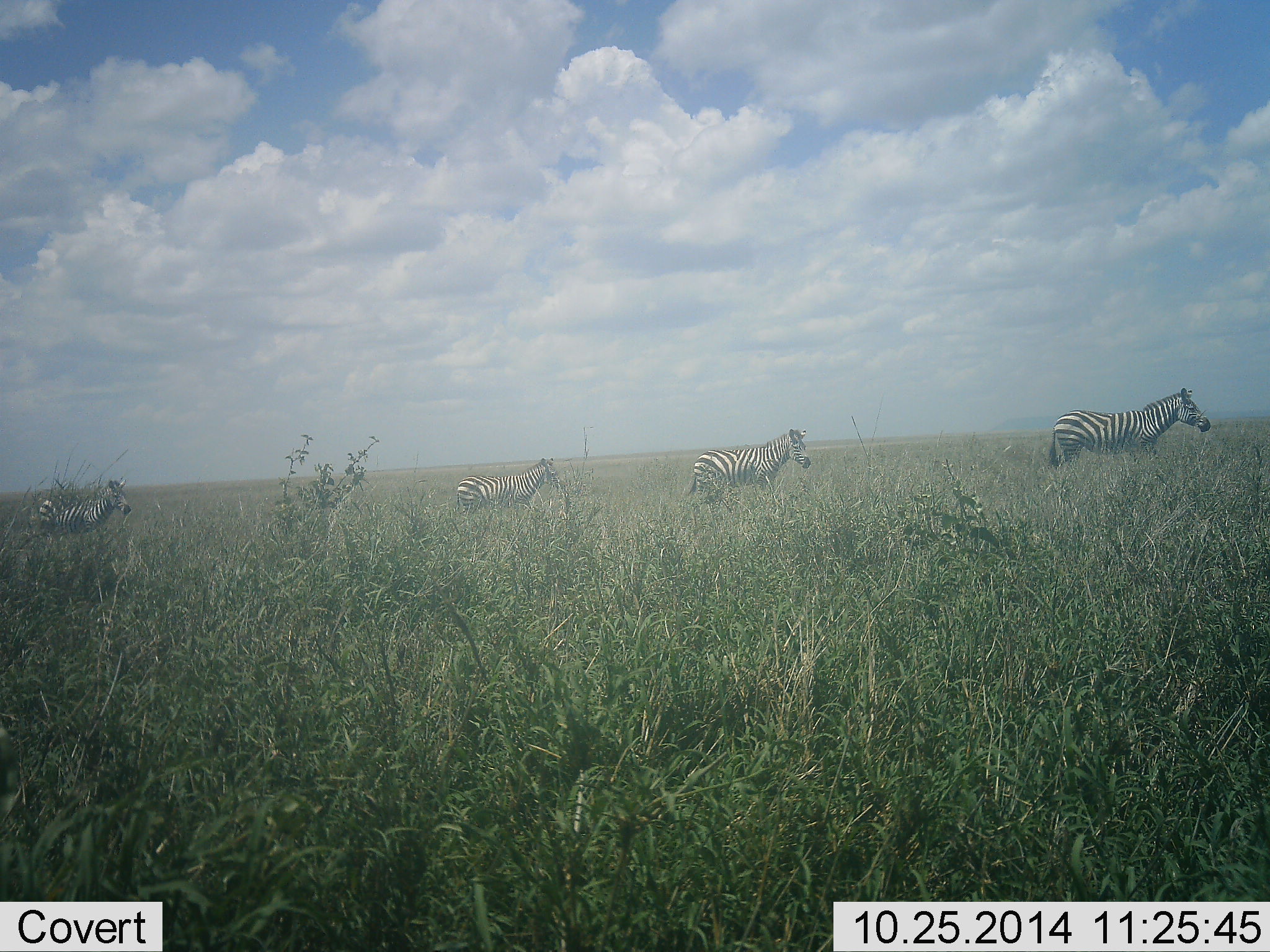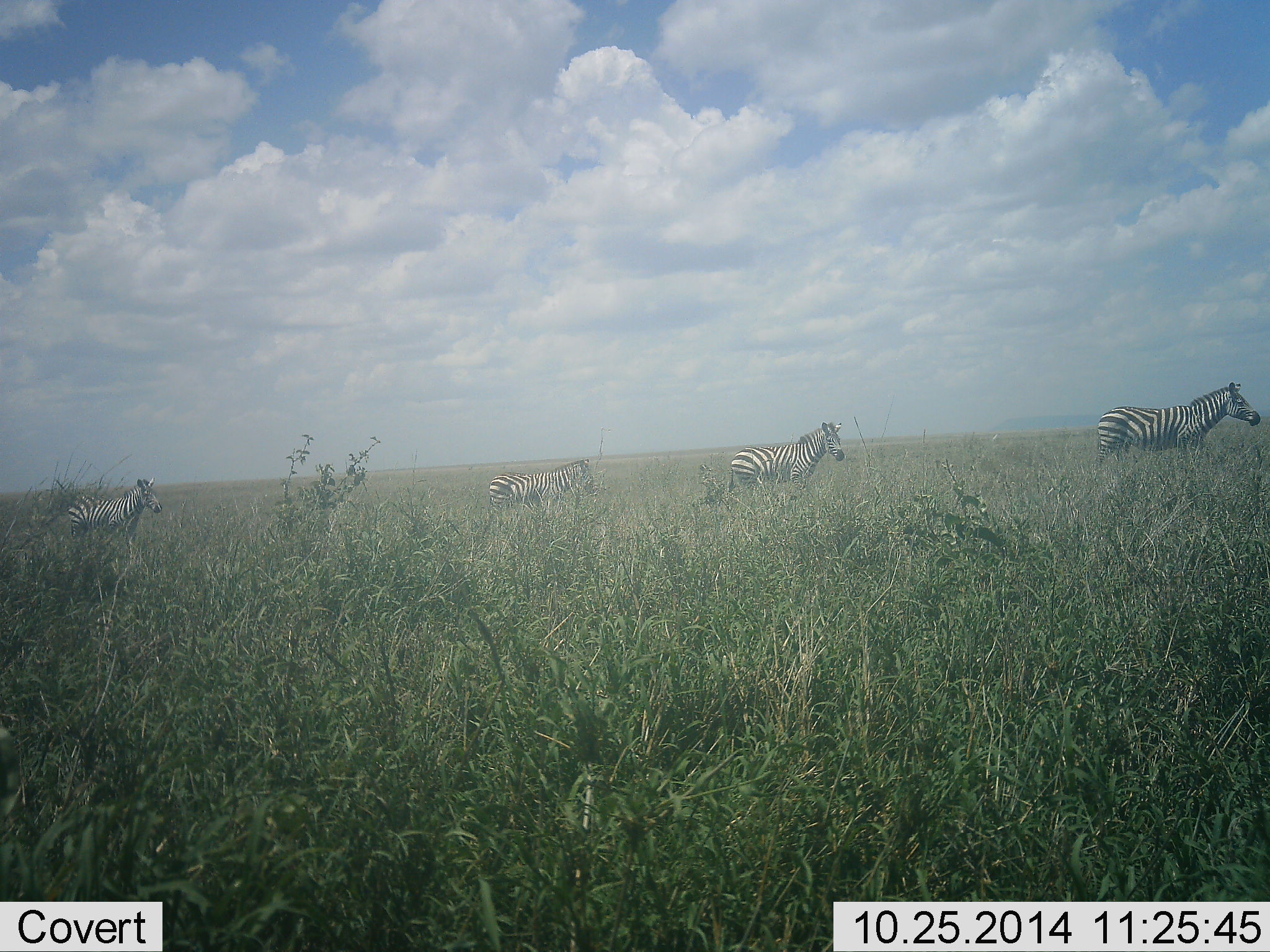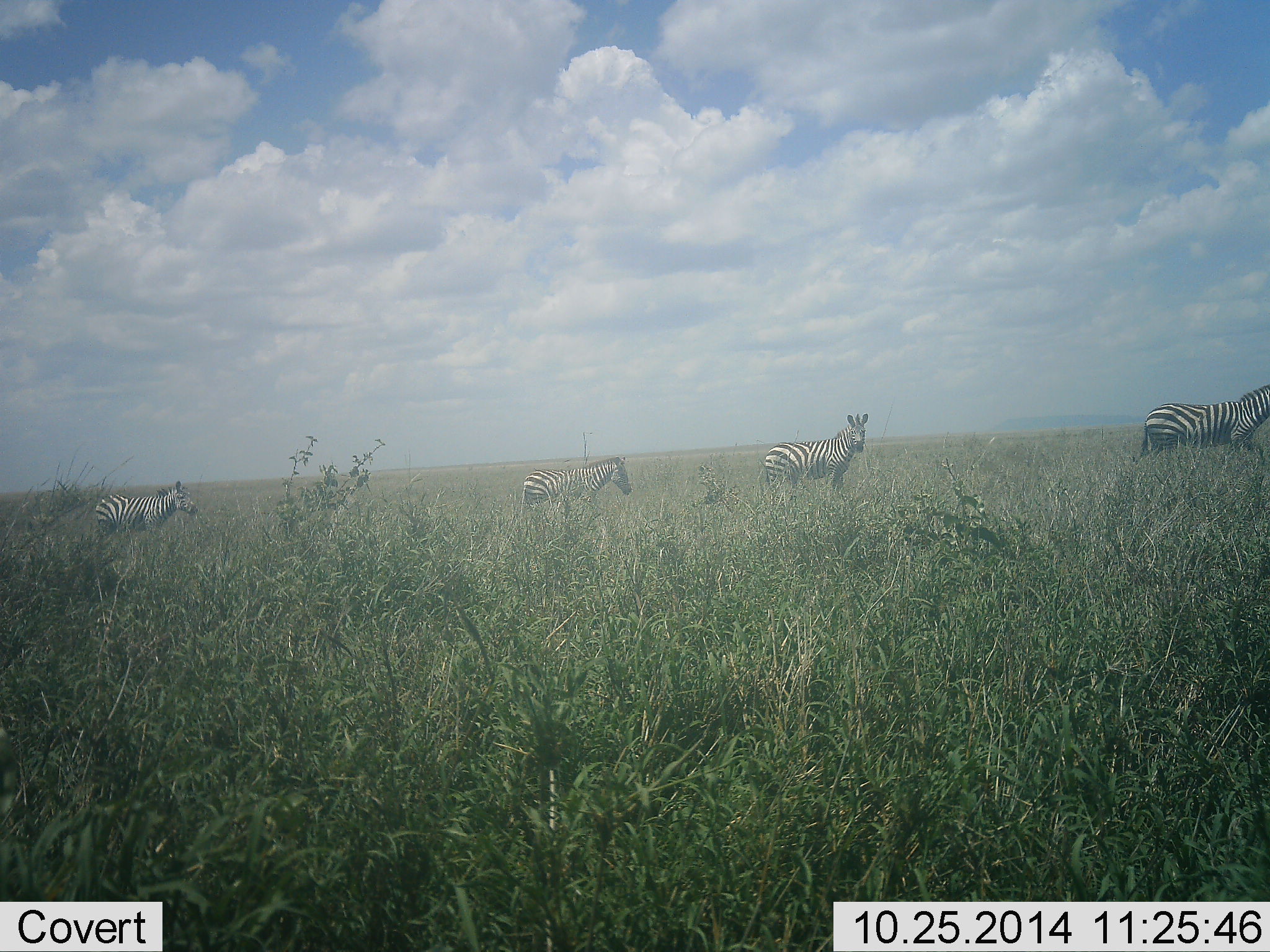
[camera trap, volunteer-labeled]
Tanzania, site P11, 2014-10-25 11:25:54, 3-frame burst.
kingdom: Animalia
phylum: Chordata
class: Mammalia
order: Perissodactyla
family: Equidae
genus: Equus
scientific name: Equus quagga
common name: plains zebra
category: zebra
Zebra (plains zebra) (Equus quagga), count 4. Behavior (volunteer vote fractions): standing 0%, resting 0%, moving 100%, interacting 0%. Young present (vote fraction): 0%. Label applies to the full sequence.